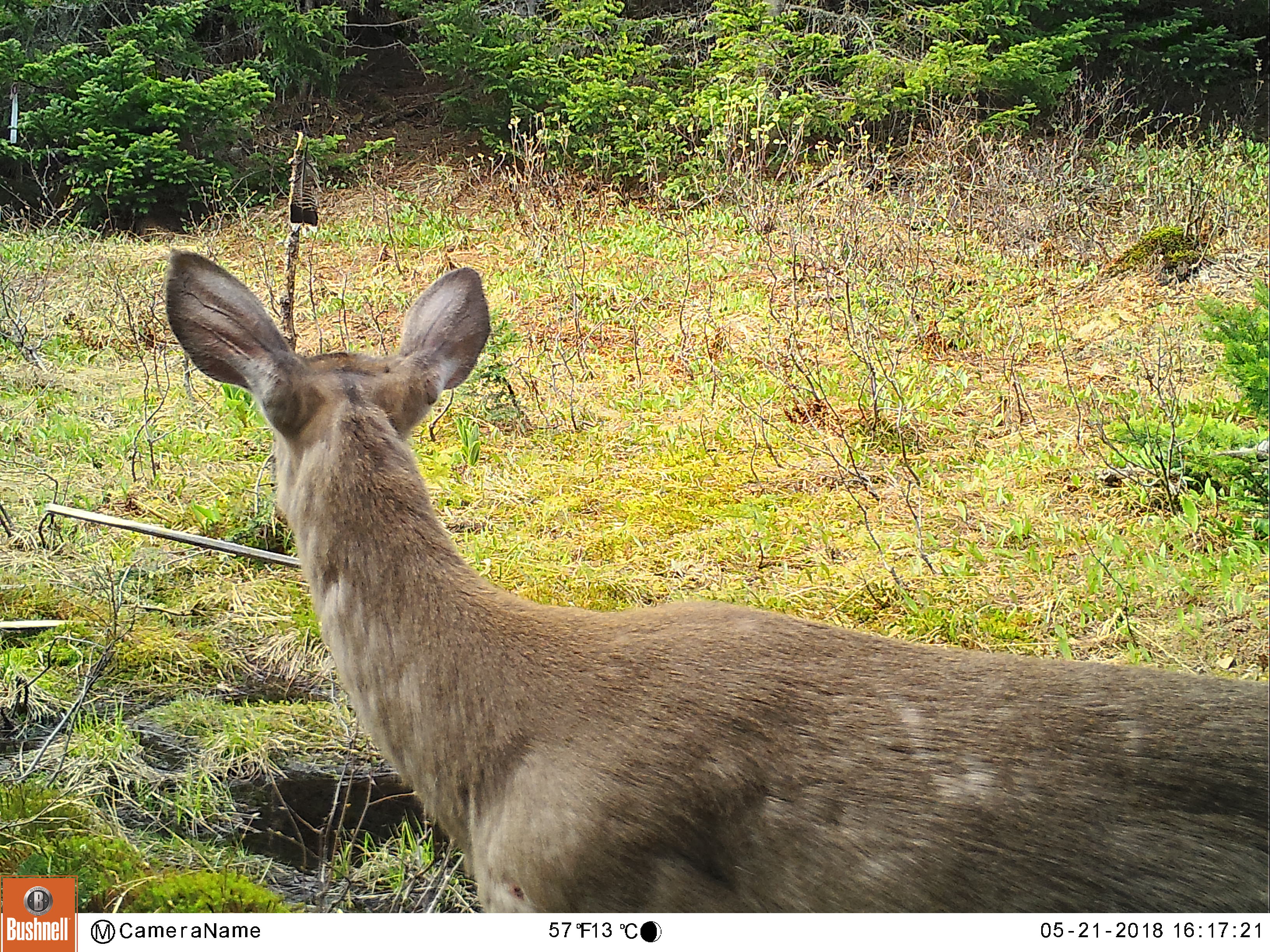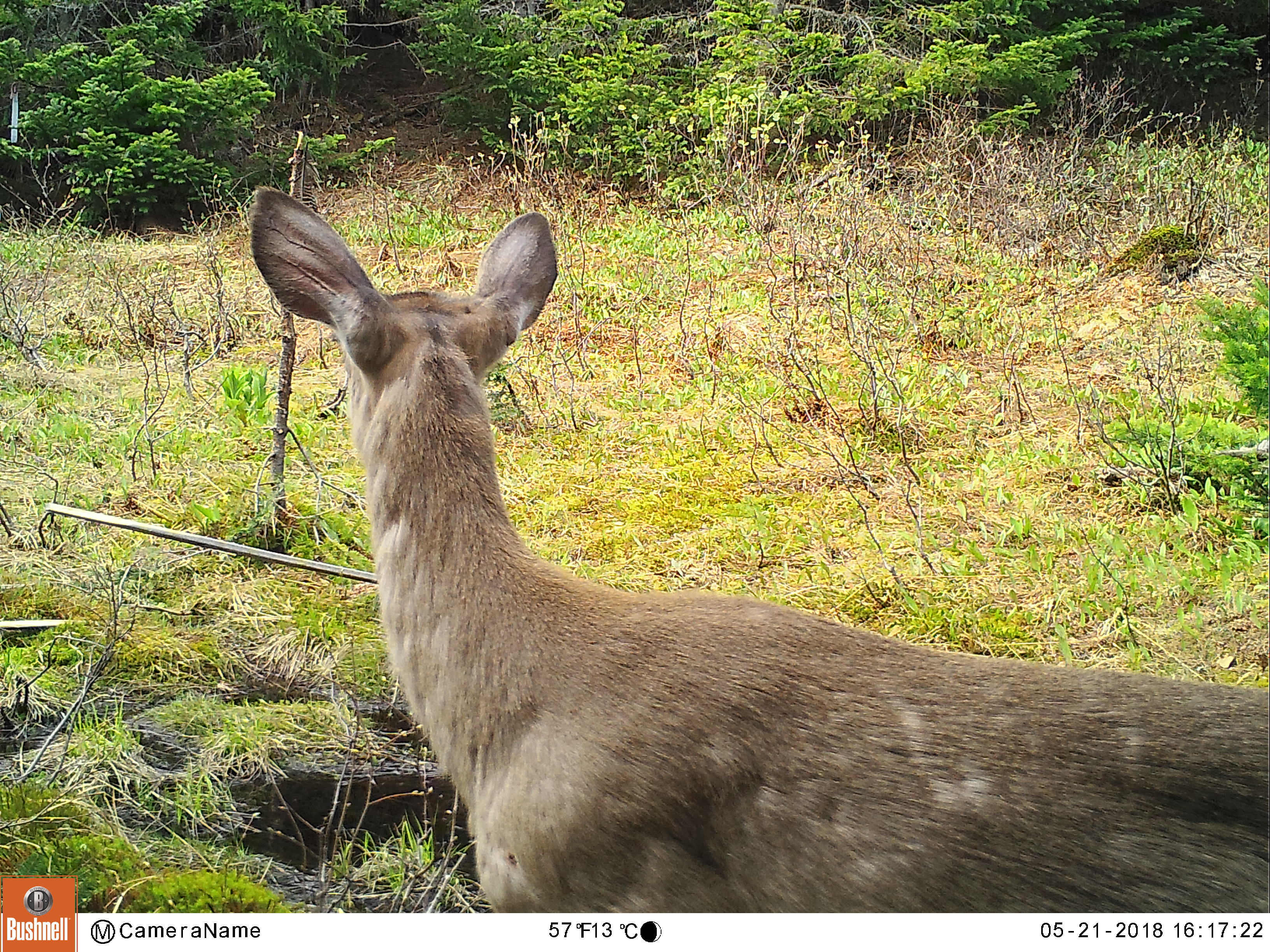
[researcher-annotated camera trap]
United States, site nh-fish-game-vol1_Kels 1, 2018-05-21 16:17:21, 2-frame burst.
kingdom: Animalia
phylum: Chordata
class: Mammalia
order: Artiodactyla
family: Cervidae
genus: Odocoileus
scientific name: Odocoileus virginianus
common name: white-tailed deer